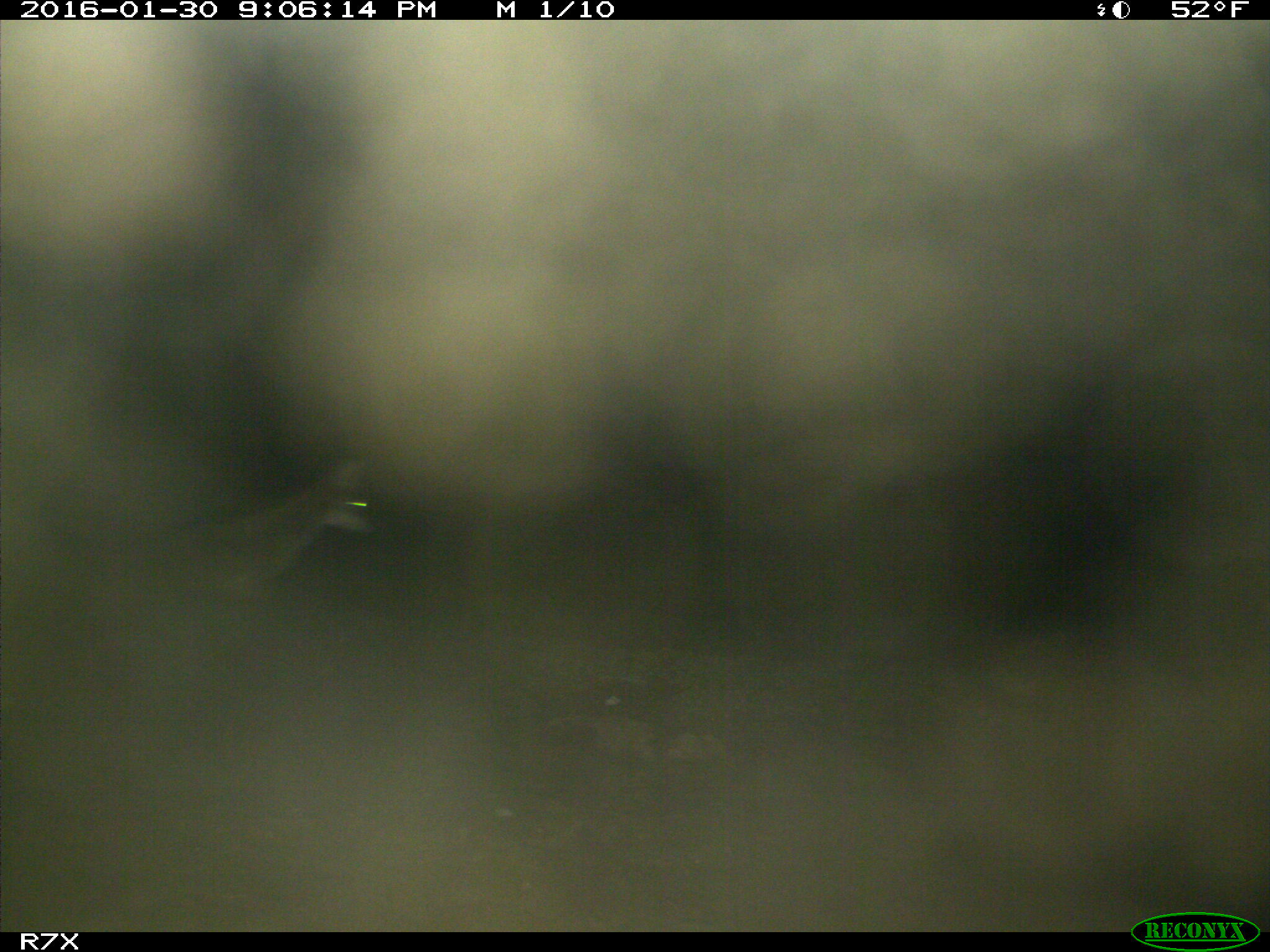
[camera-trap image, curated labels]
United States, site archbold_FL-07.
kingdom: Animalia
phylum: Chordata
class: Mammalia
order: Carnivora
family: Canidae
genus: Canis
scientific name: Canis latrans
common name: coyote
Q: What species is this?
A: Canis latrans (coyote).